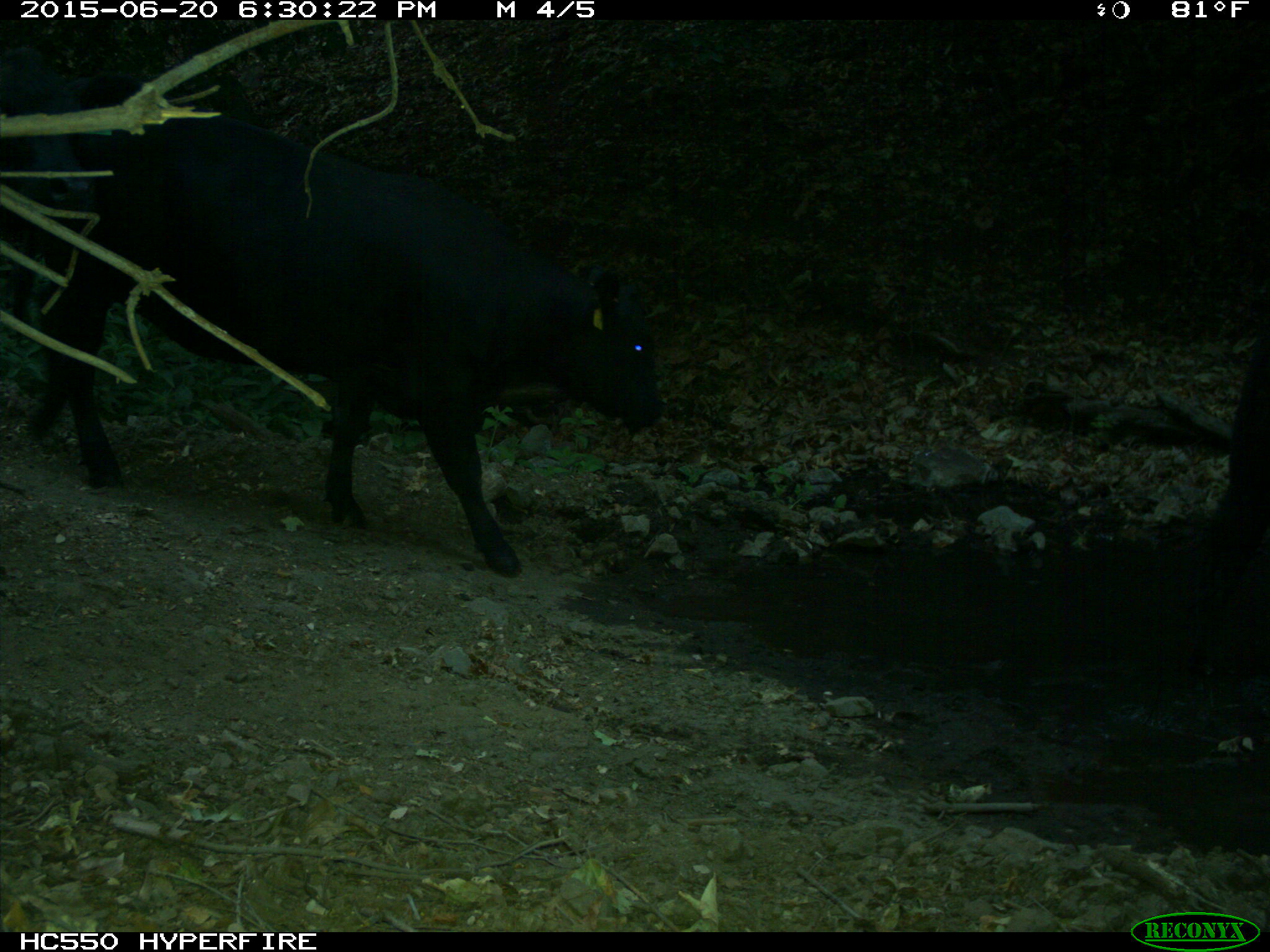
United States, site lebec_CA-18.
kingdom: Animalia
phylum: Chordata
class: Mammalia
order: Artiodactyla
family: Bovidae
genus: Bos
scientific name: Bos taurus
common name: domestic cow